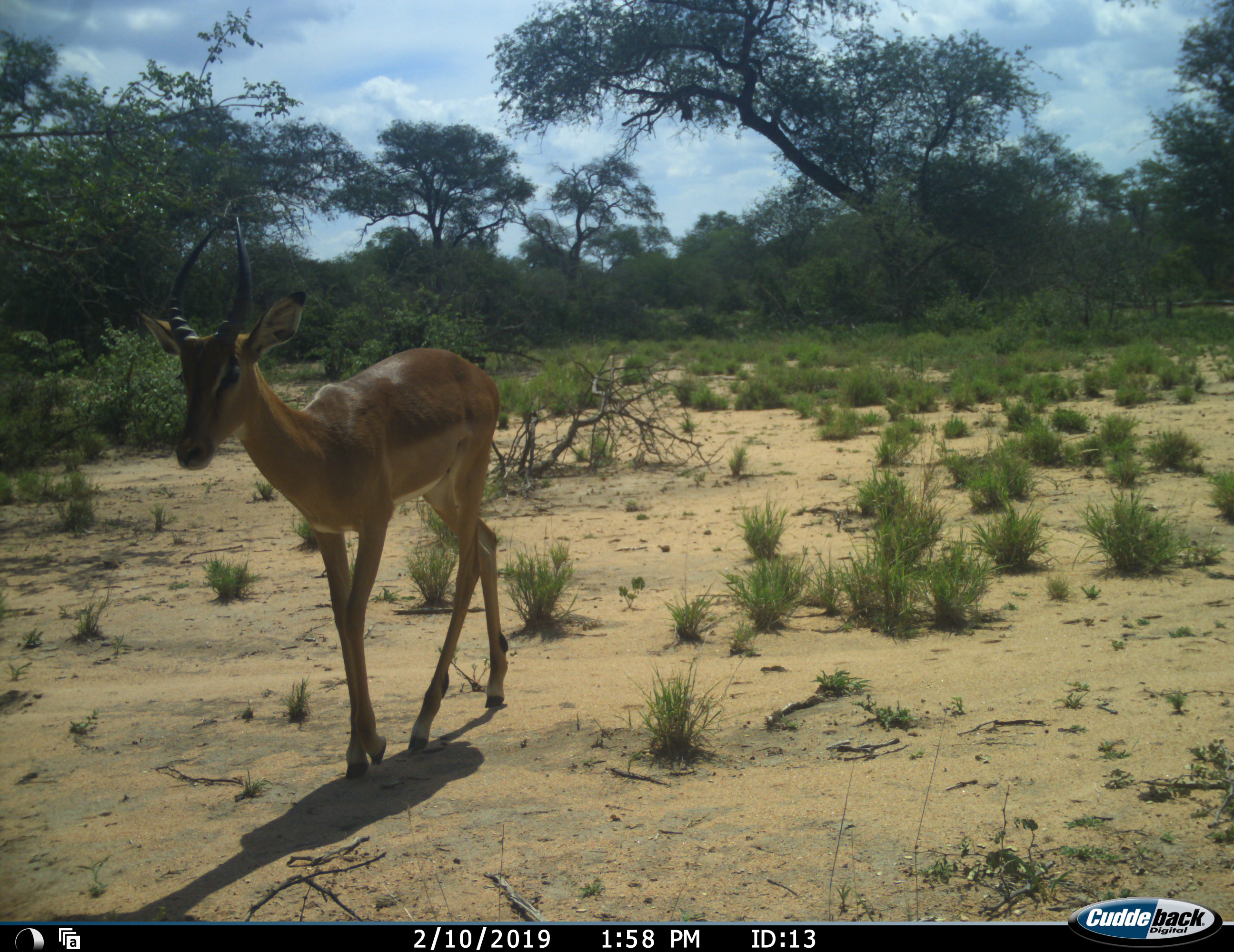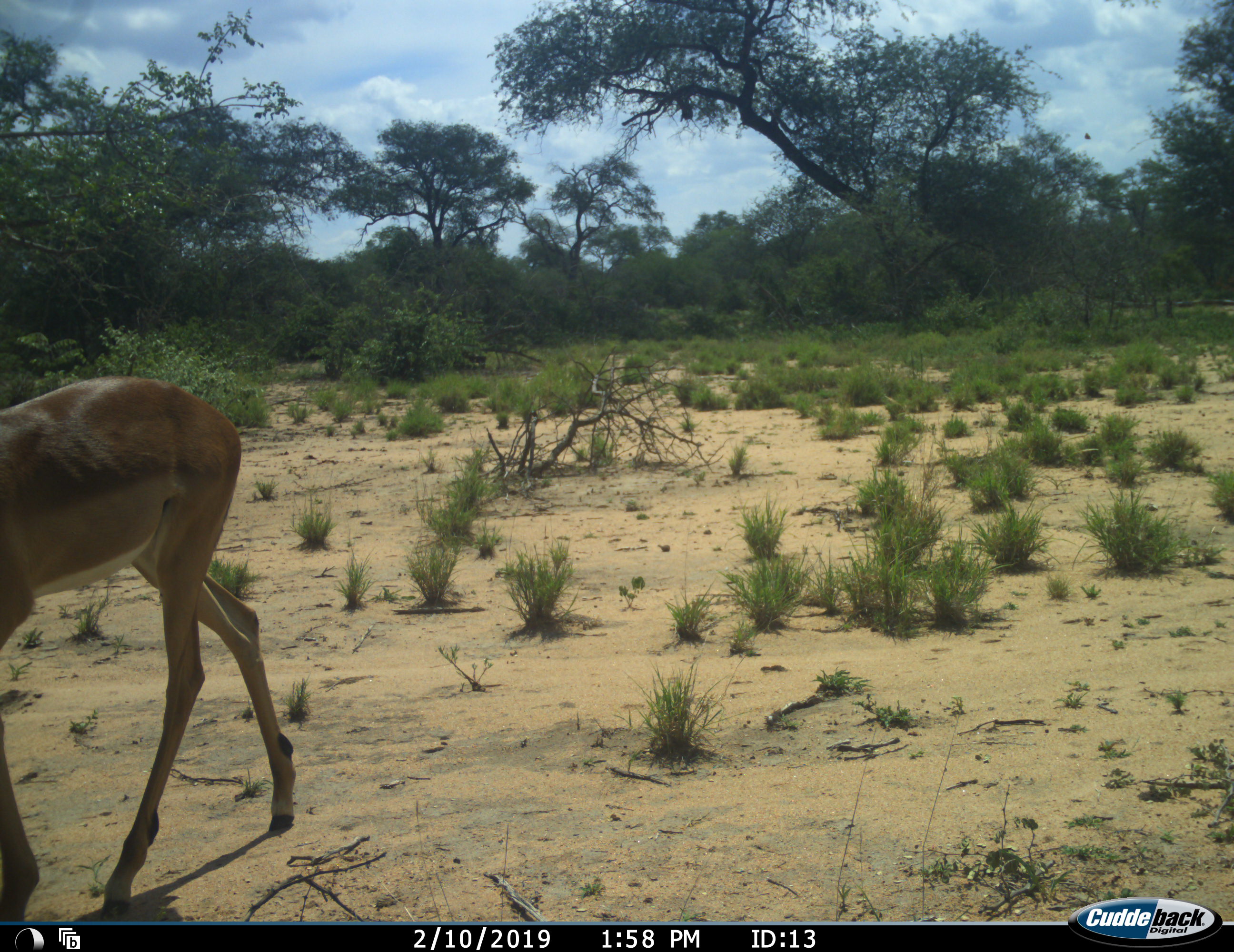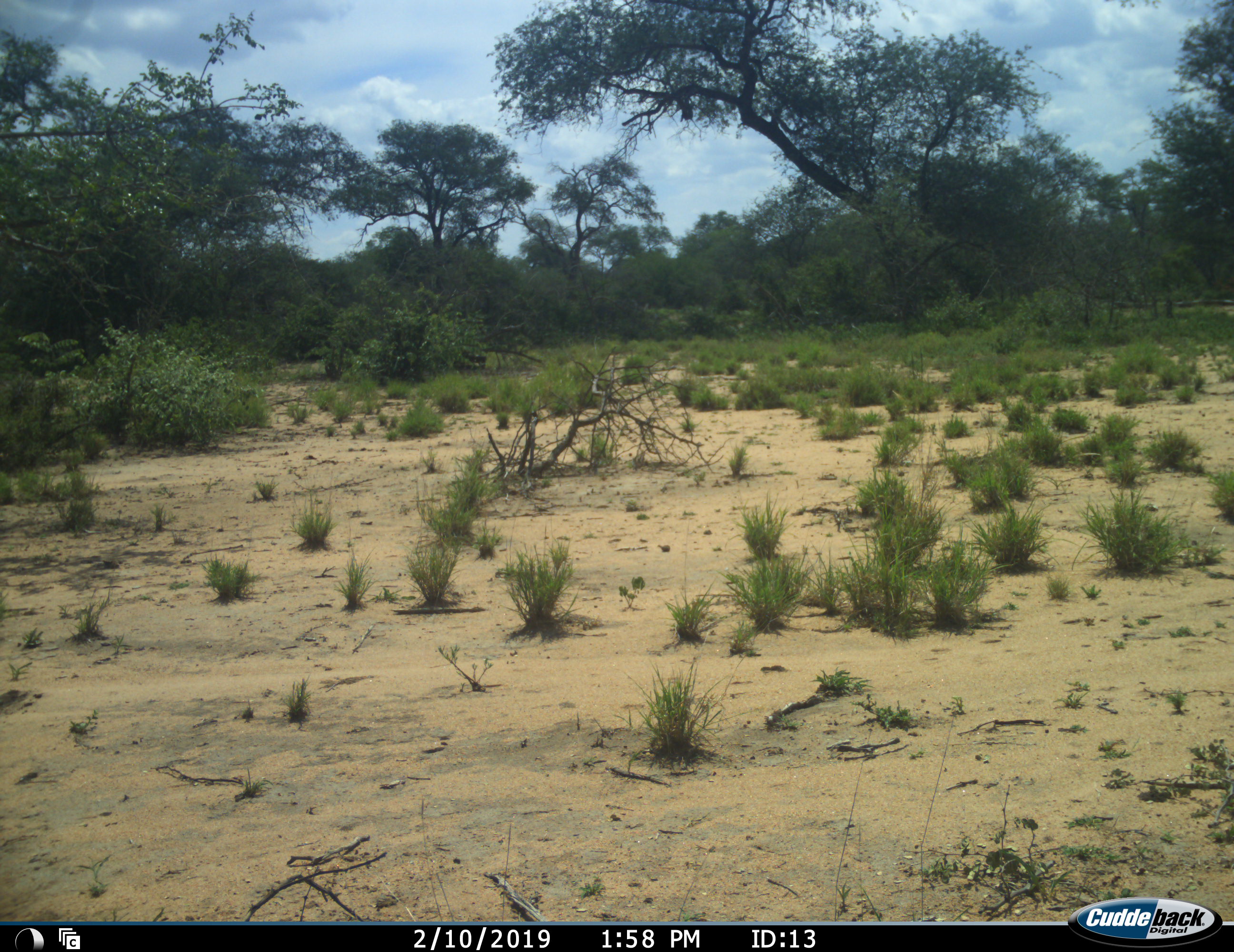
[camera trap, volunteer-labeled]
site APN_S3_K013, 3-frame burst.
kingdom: Animalia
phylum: Chordata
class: Mammalia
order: Artiodactyla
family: Bovidae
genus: Aepyceros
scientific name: Aepyceros melampus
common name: impala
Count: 1.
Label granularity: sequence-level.